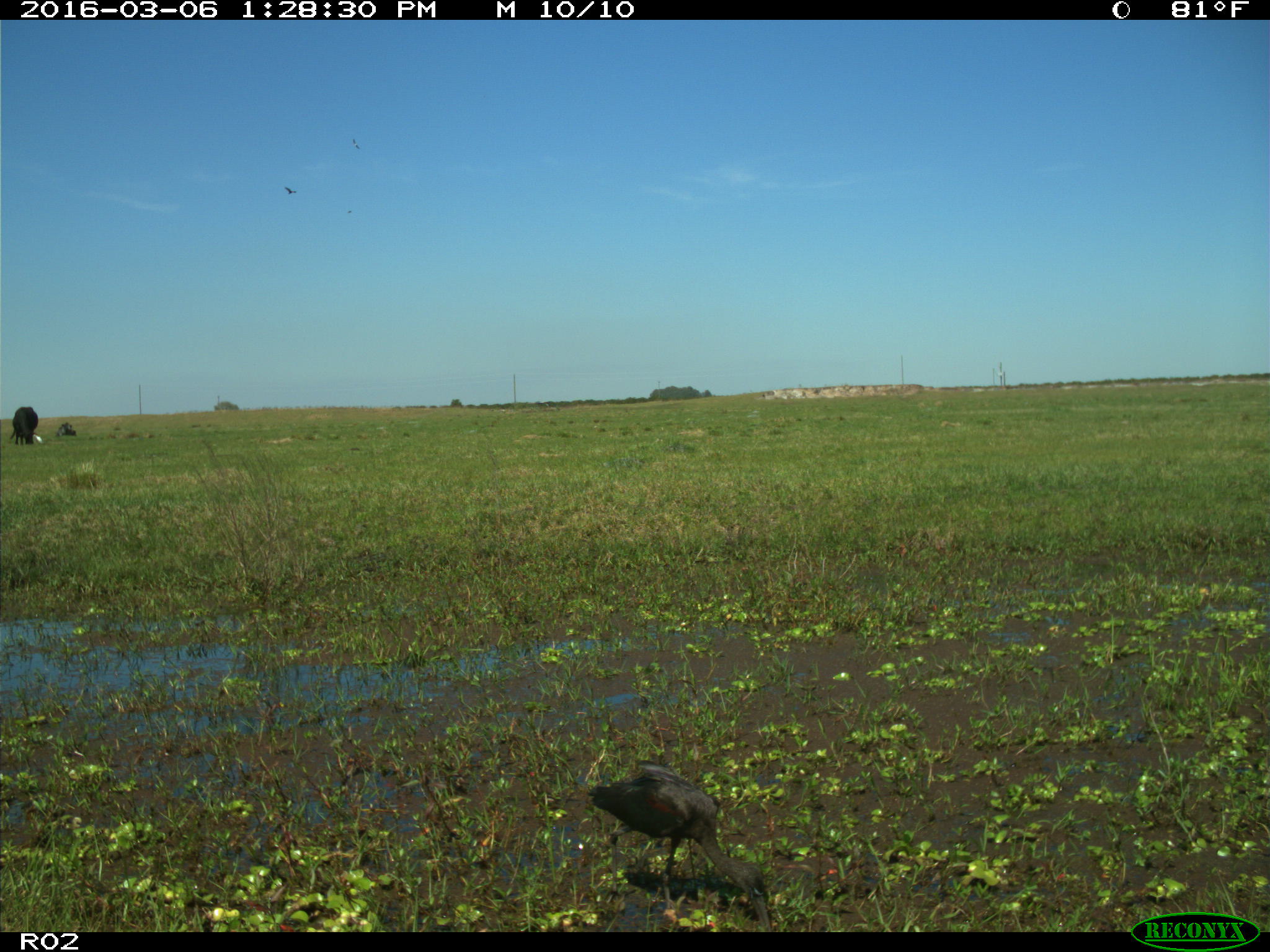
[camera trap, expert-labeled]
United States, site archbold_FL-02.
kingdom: Animalia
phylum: Chordata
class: Mammalia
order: Artiodactyla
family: Bovidae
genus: Bos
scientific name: Bos taurus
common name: domestic cow